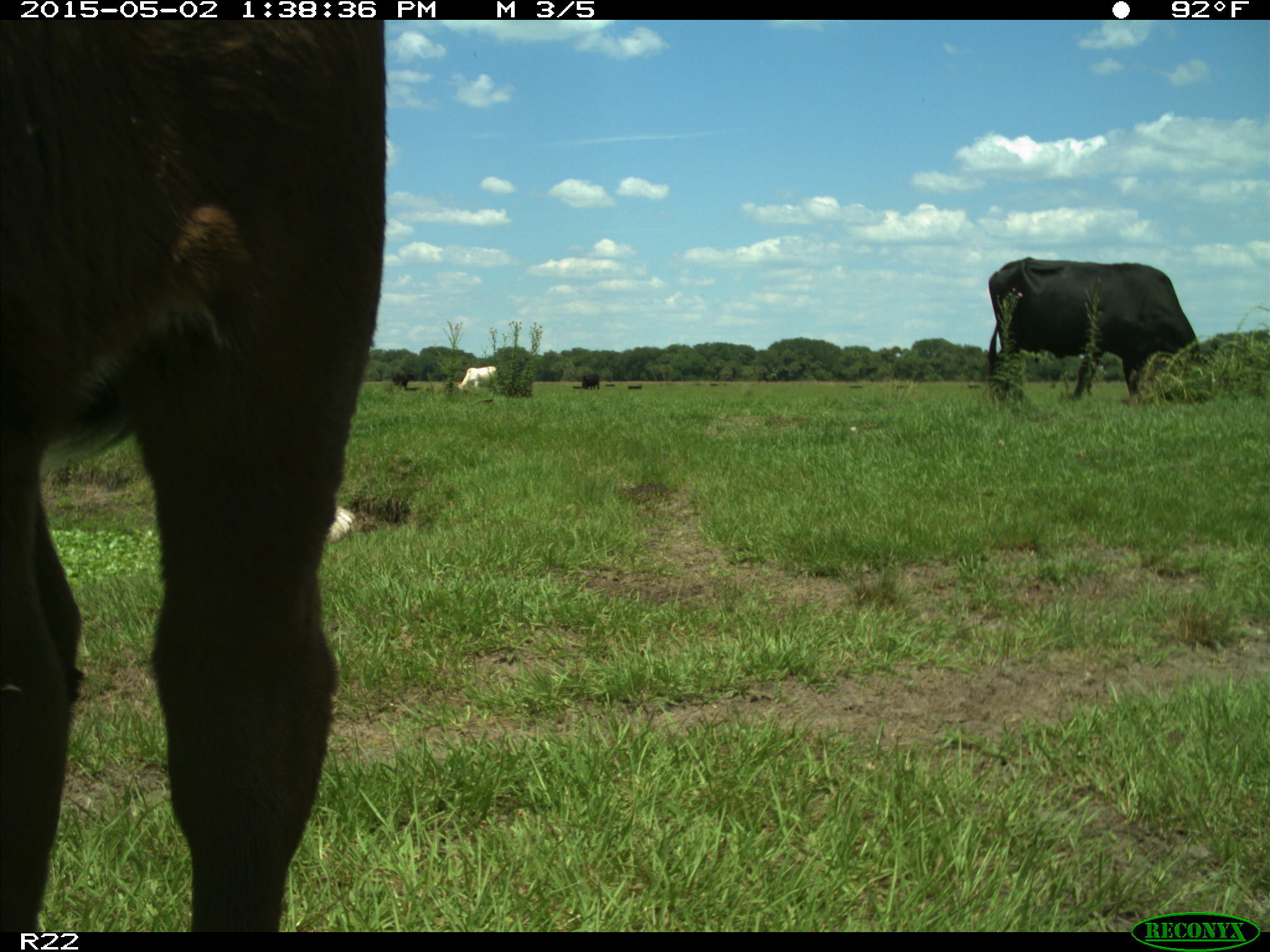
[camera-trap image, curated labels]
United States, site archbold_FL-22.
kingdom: Animalia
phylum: Chordata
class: Mammalia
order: Artiodactyla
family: Bovidae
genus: Bos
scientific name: Bos taurus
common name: domestic cow